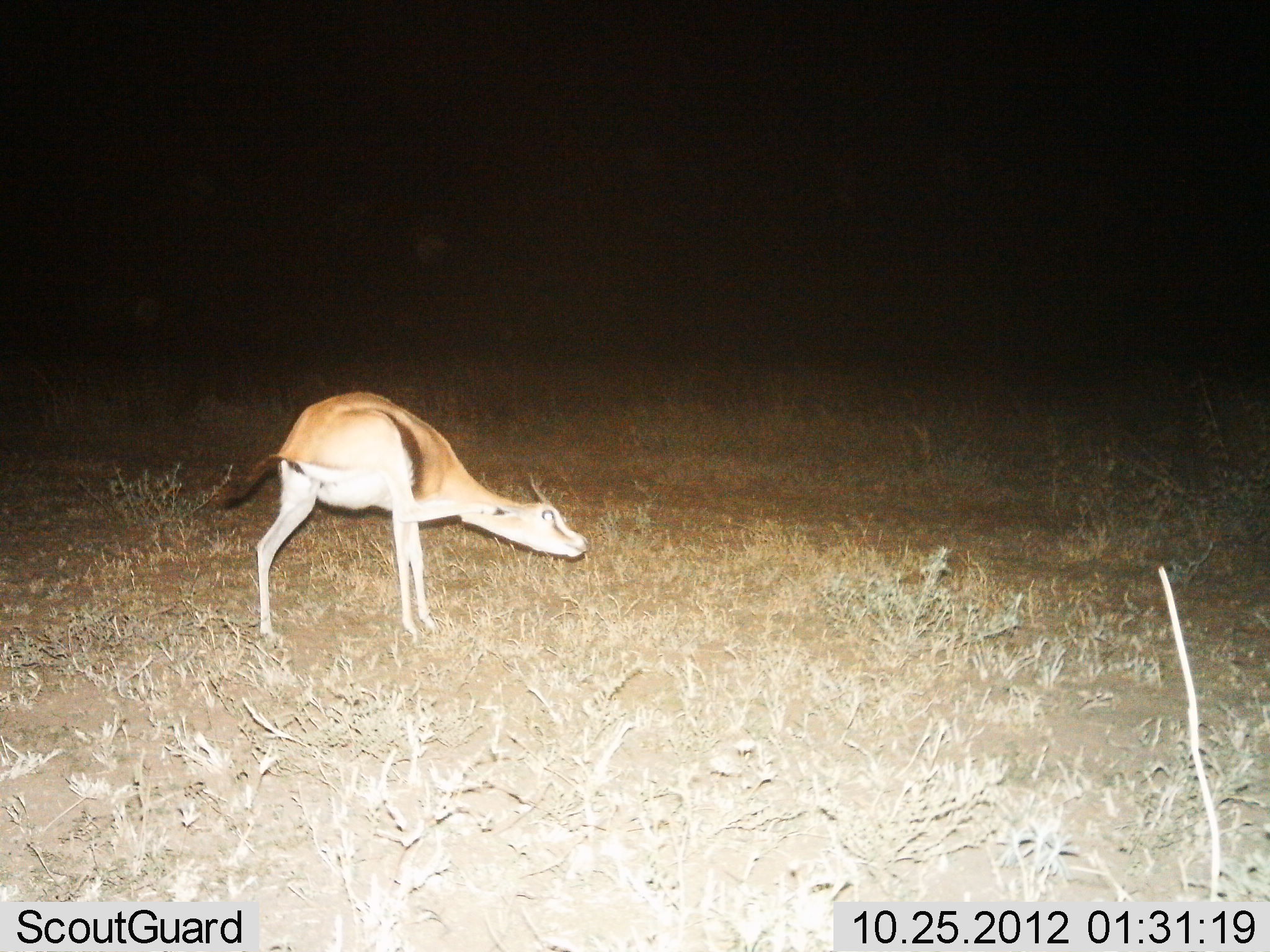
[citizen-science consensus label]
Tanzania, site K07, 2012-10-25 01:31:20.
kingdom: Animalia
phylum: Chordata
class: Mammalia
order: Artiodactyla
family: Bovidae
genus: Eudorcas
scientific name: Eudorcas thomsonii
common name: thomson's gazelle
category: gazellethomsons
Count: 1.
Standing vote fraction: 90%.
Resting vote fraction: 0%.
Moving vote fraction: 10%.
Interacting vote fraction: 0%.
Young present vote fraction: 0%.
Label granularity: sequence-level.